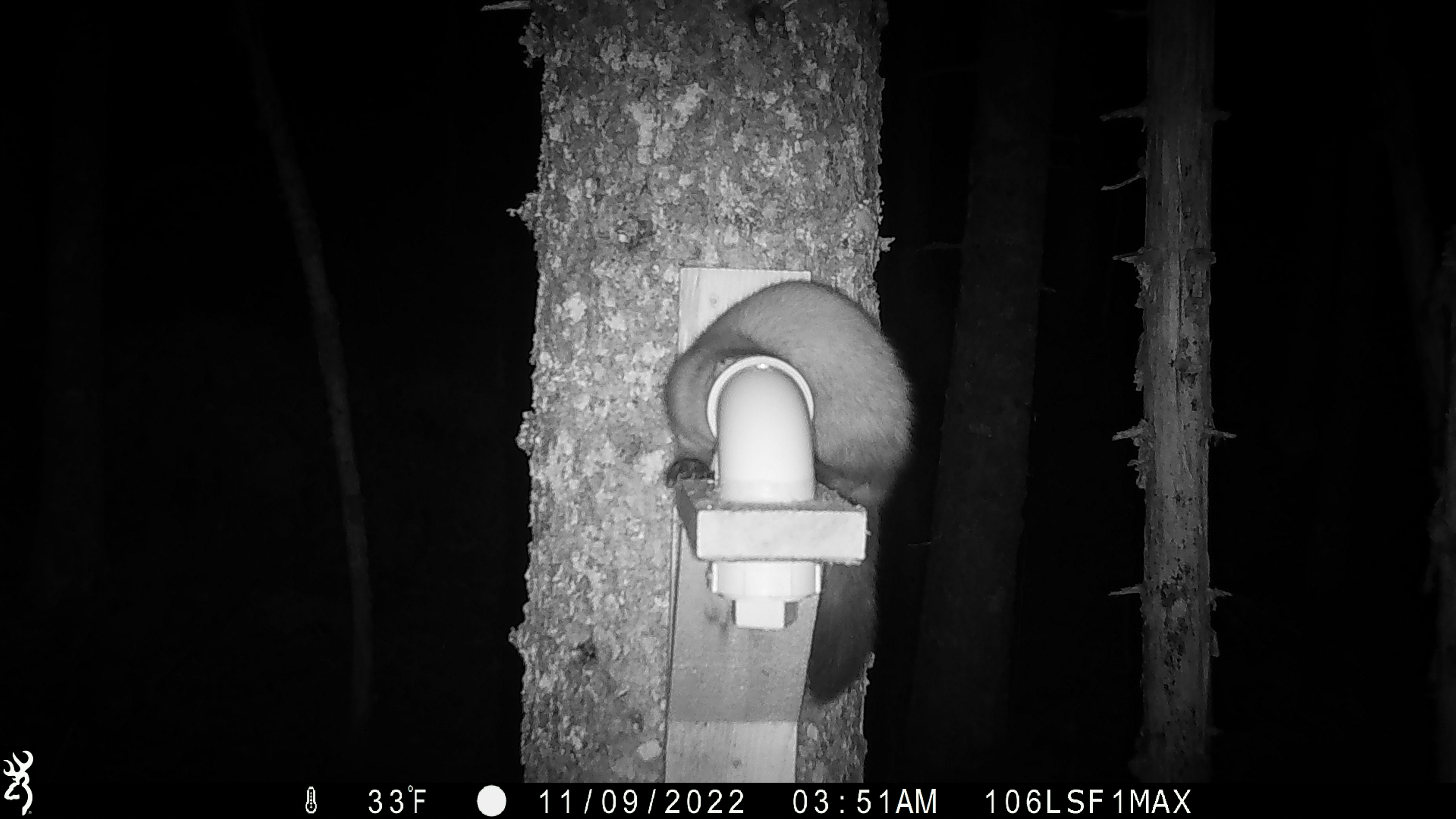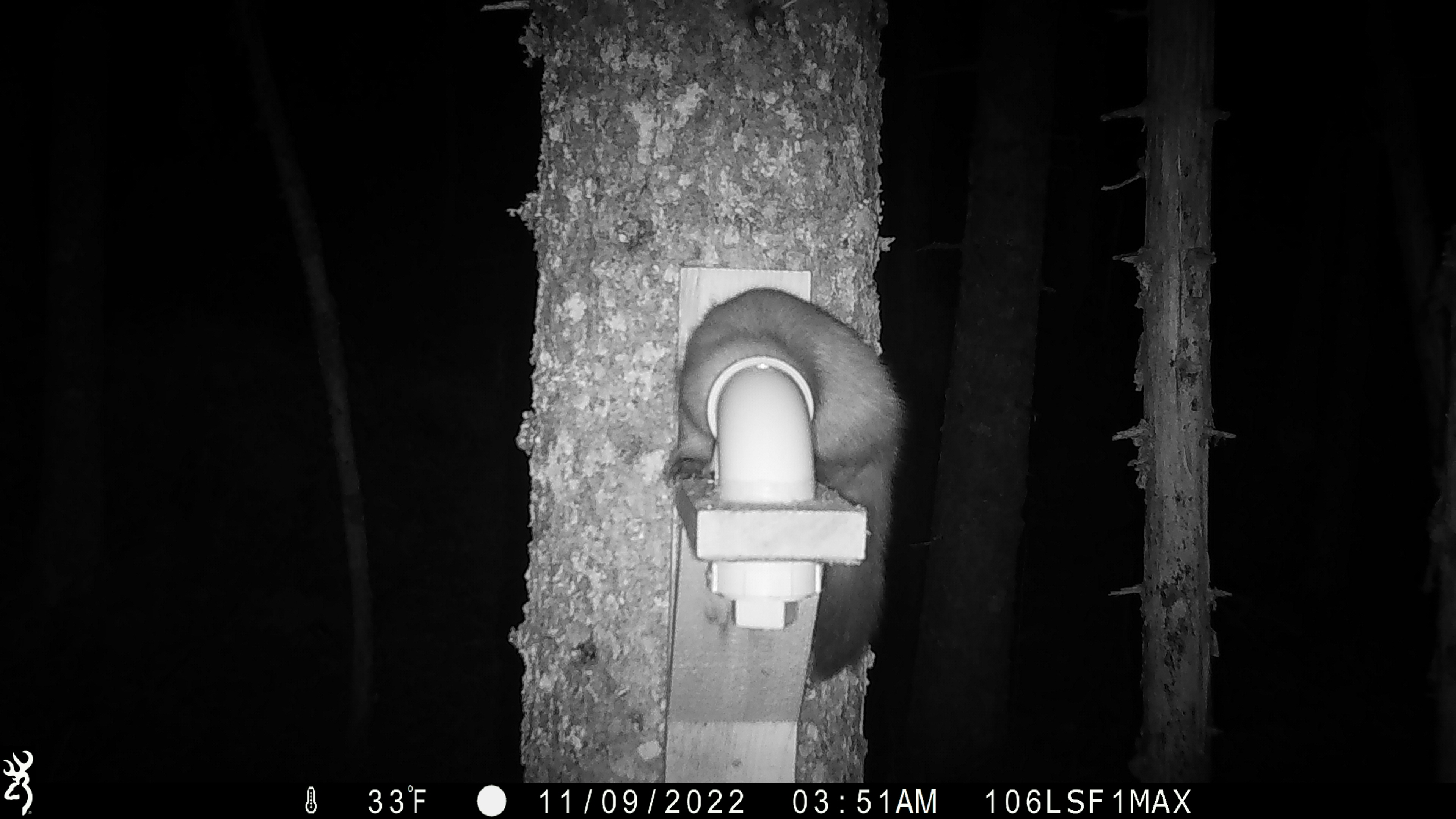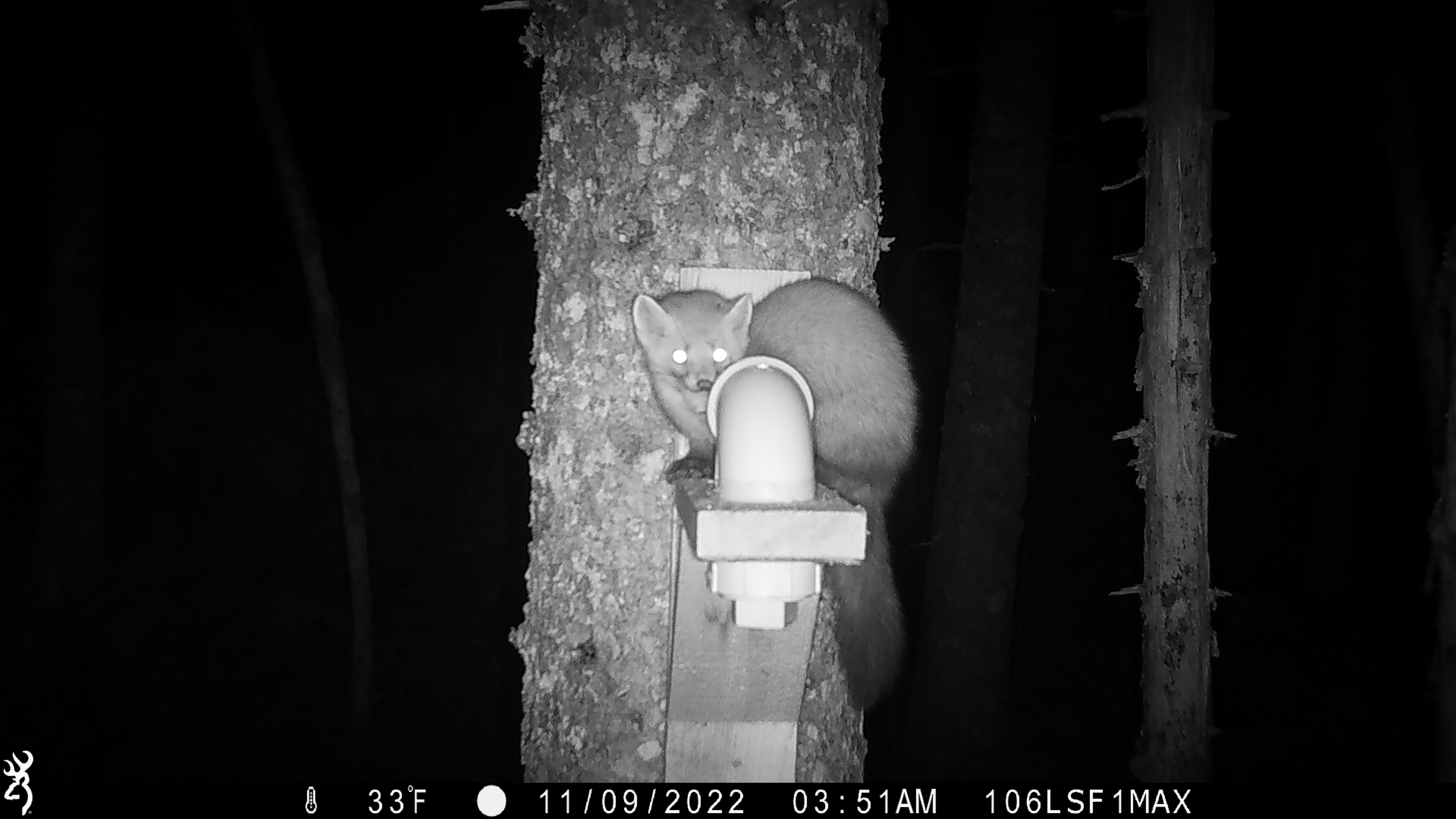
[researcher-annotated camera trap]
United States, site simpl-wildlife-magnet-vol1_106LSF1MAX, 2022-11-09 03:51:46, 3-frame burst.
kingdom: Animalia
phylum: Chordata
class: Mammalia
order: Carnivora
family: Mustelidae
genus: Martes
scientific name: Martes americana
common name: american marten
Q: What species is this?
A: American marten (Martes americana).